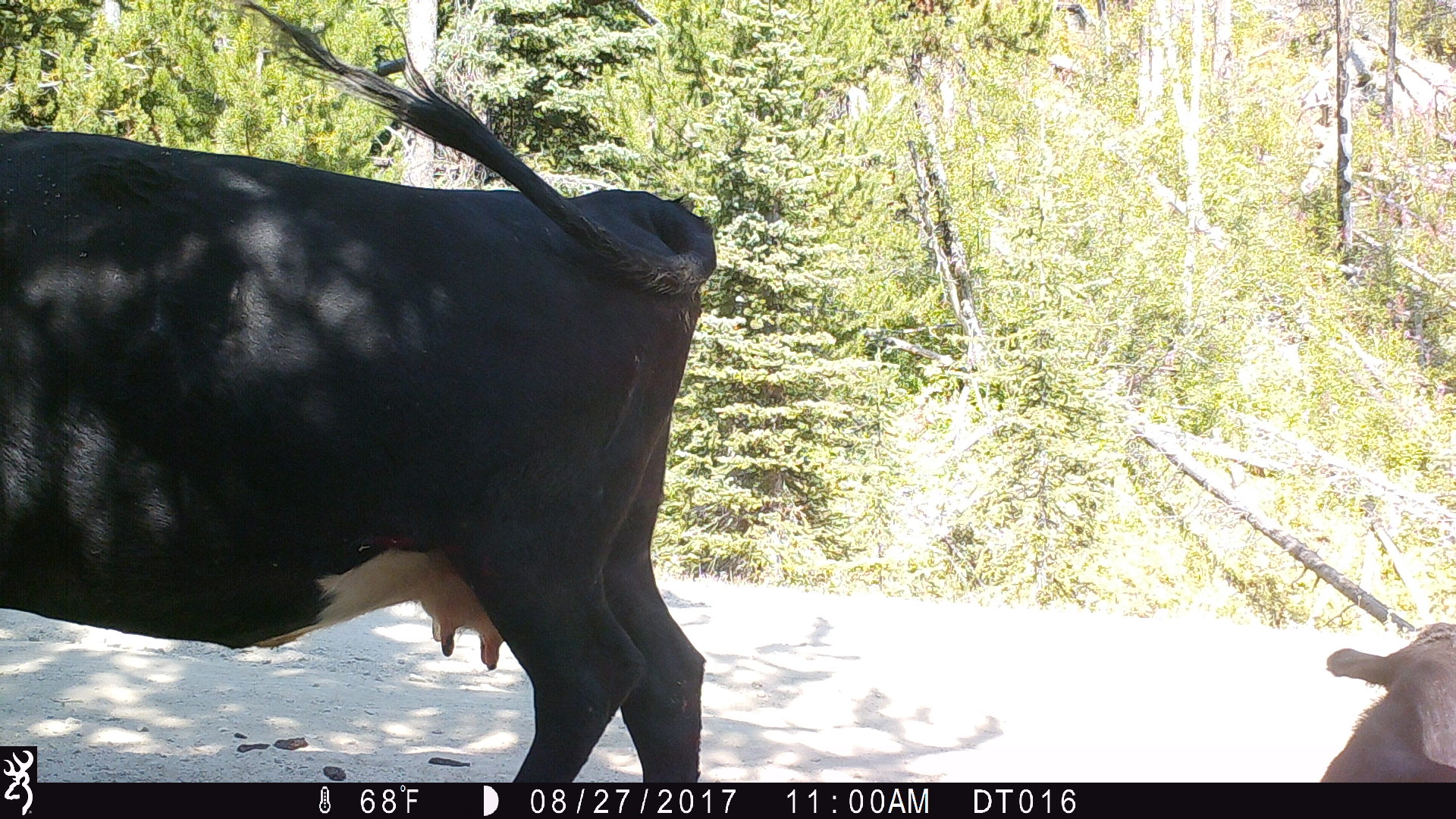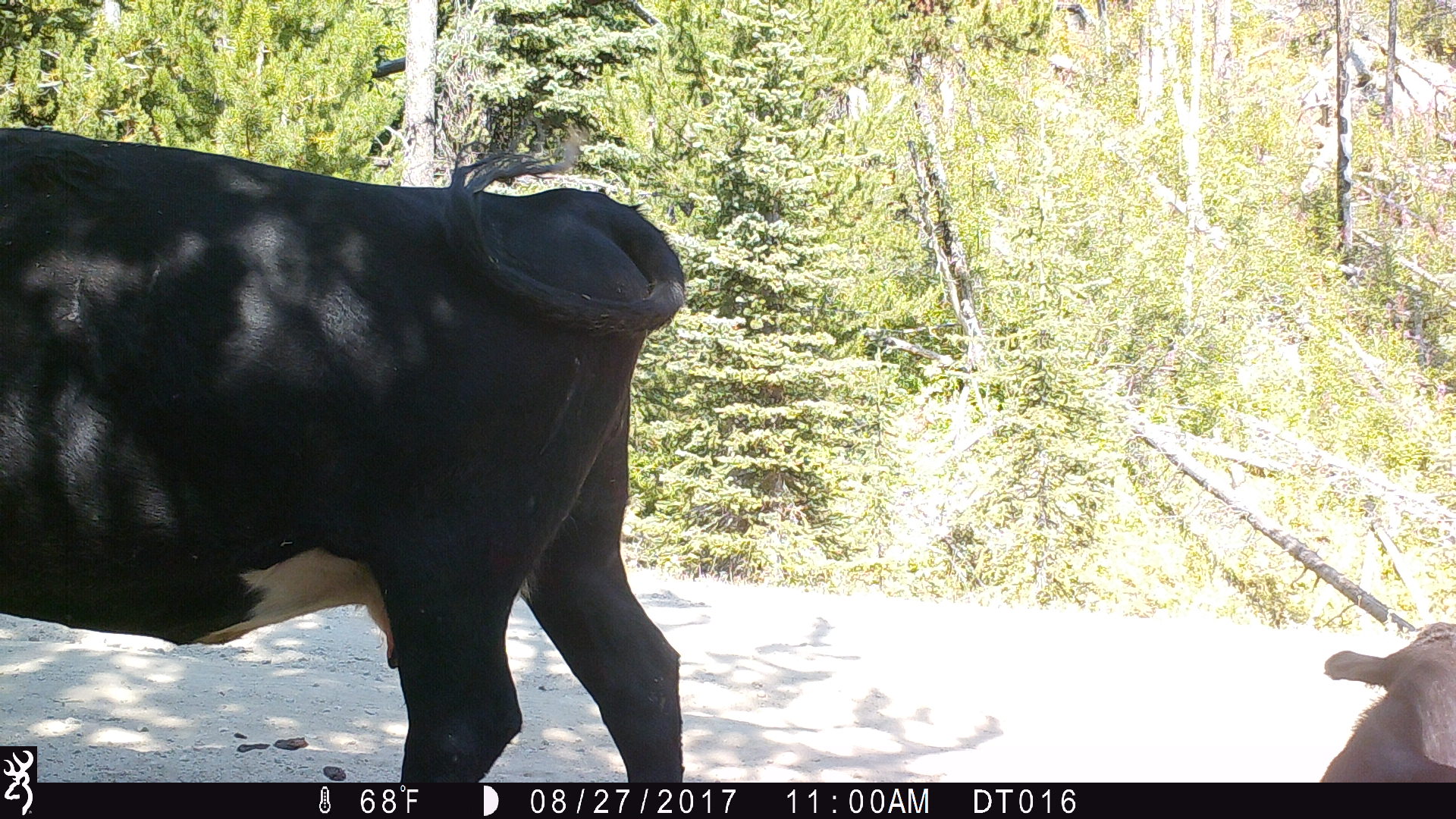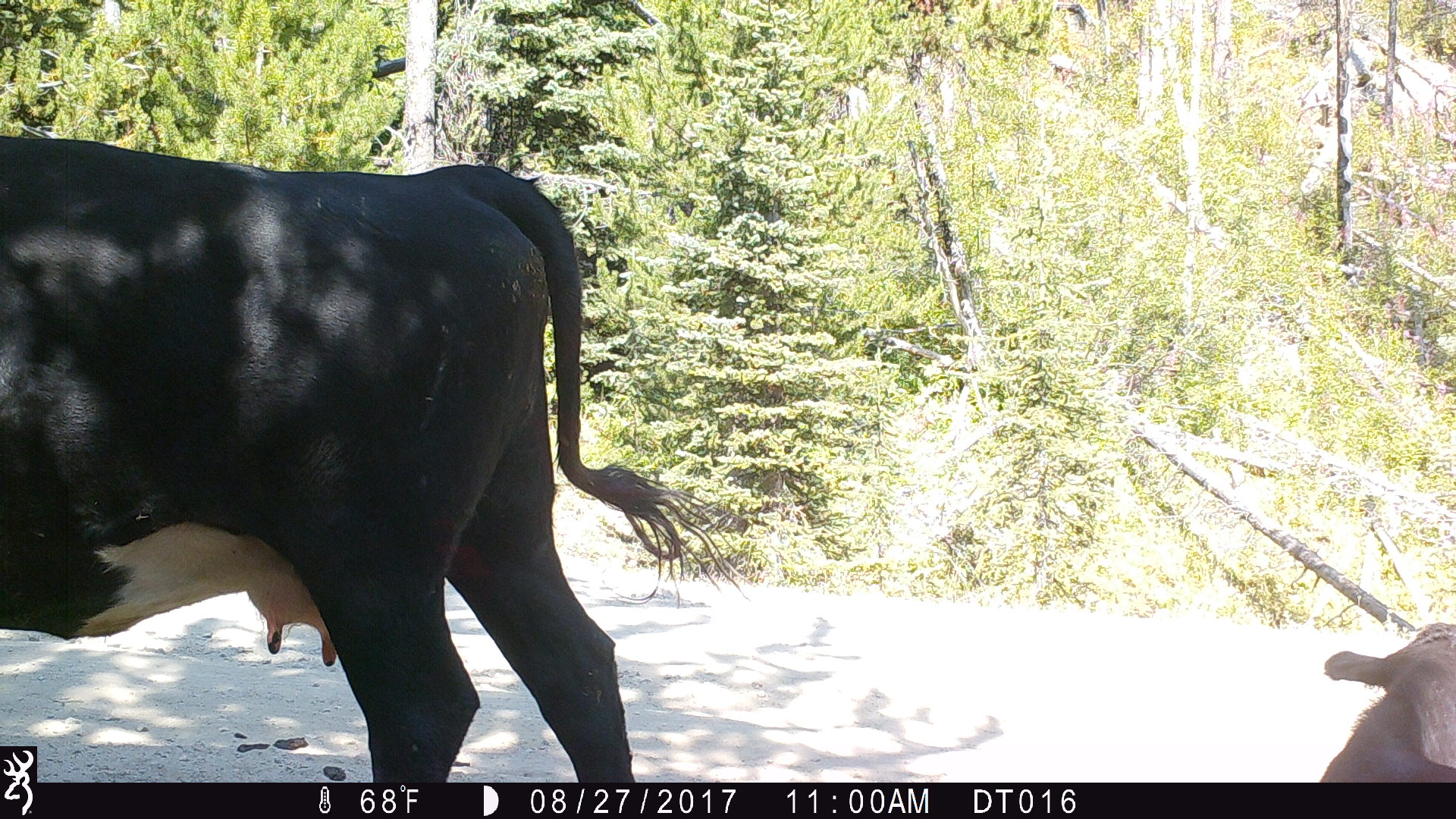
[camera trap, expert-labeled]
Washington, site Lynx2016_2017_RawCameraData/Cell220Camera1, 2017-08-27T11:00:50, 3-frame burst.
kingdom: Animalia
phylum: Chordata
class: Mammalia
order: Artiodactyla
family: Bovidae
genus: Bos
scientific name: Bos taurus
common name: domestic cattle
Domestic cattle (Bos taurus). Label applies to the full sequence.